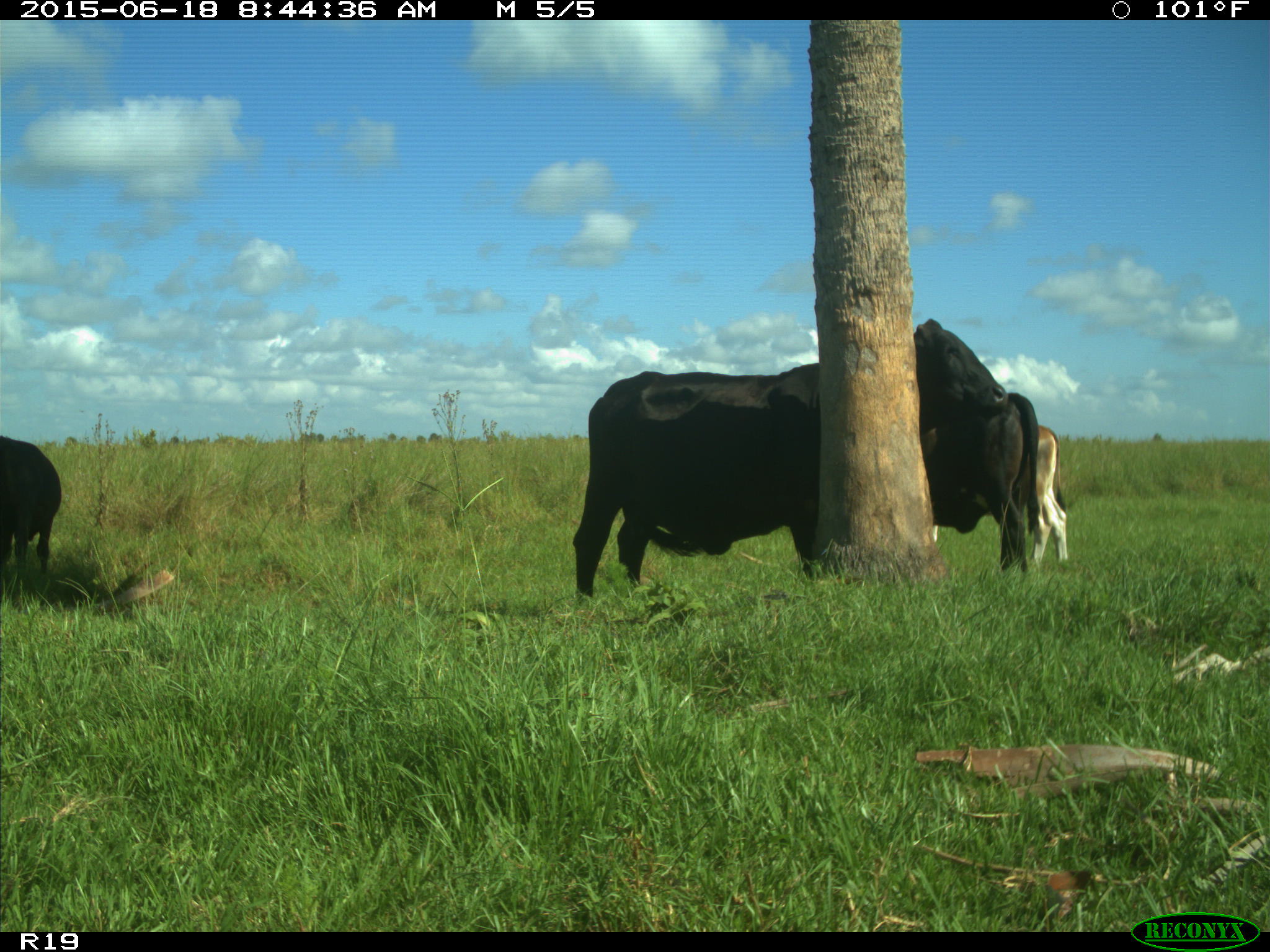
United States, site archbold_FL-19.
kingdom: Animalia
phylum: Chordata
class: Mammalia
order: Artiodactyla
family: Bovidae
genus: Bos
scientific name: Bos taurus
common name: domestic cow